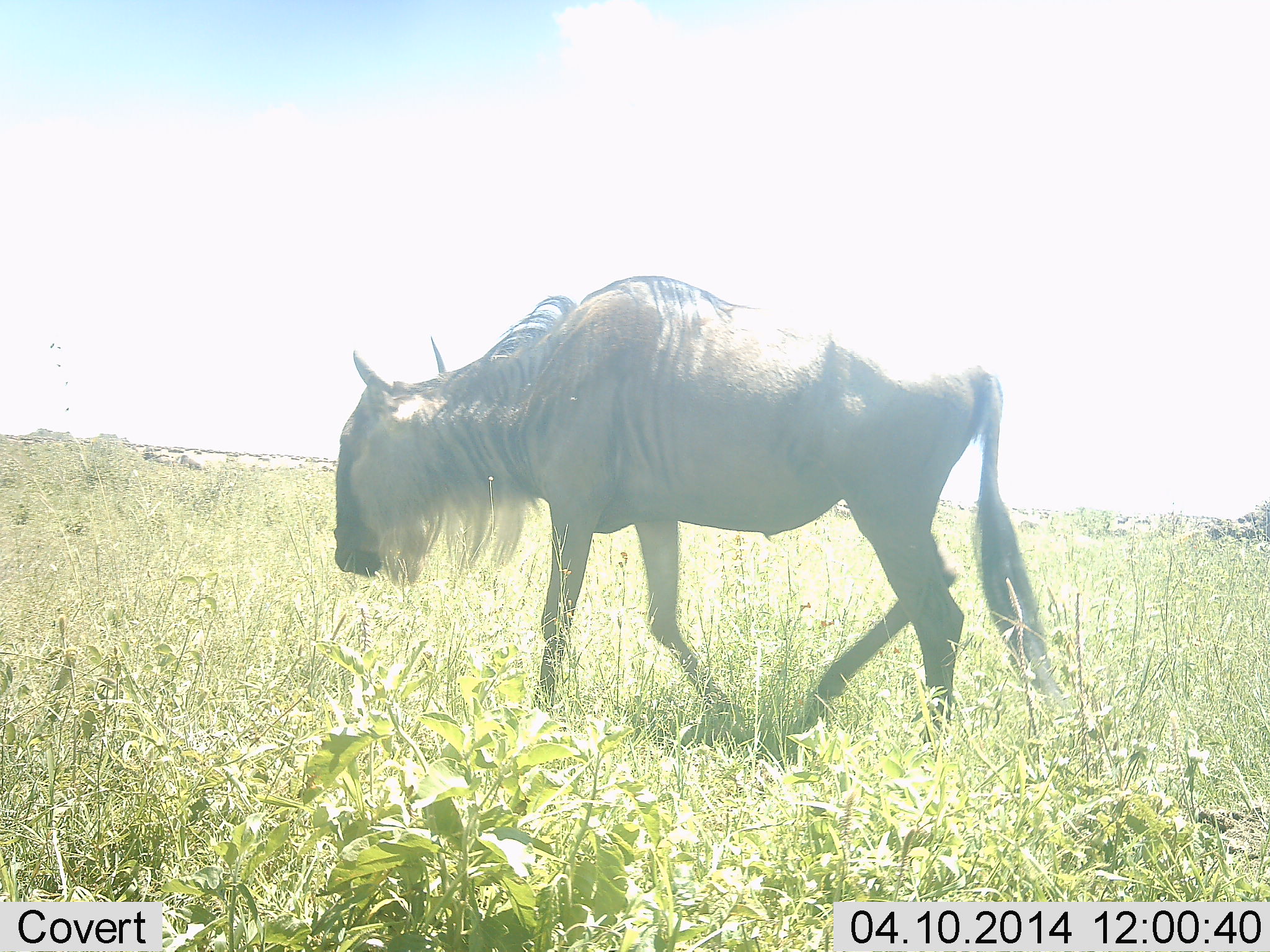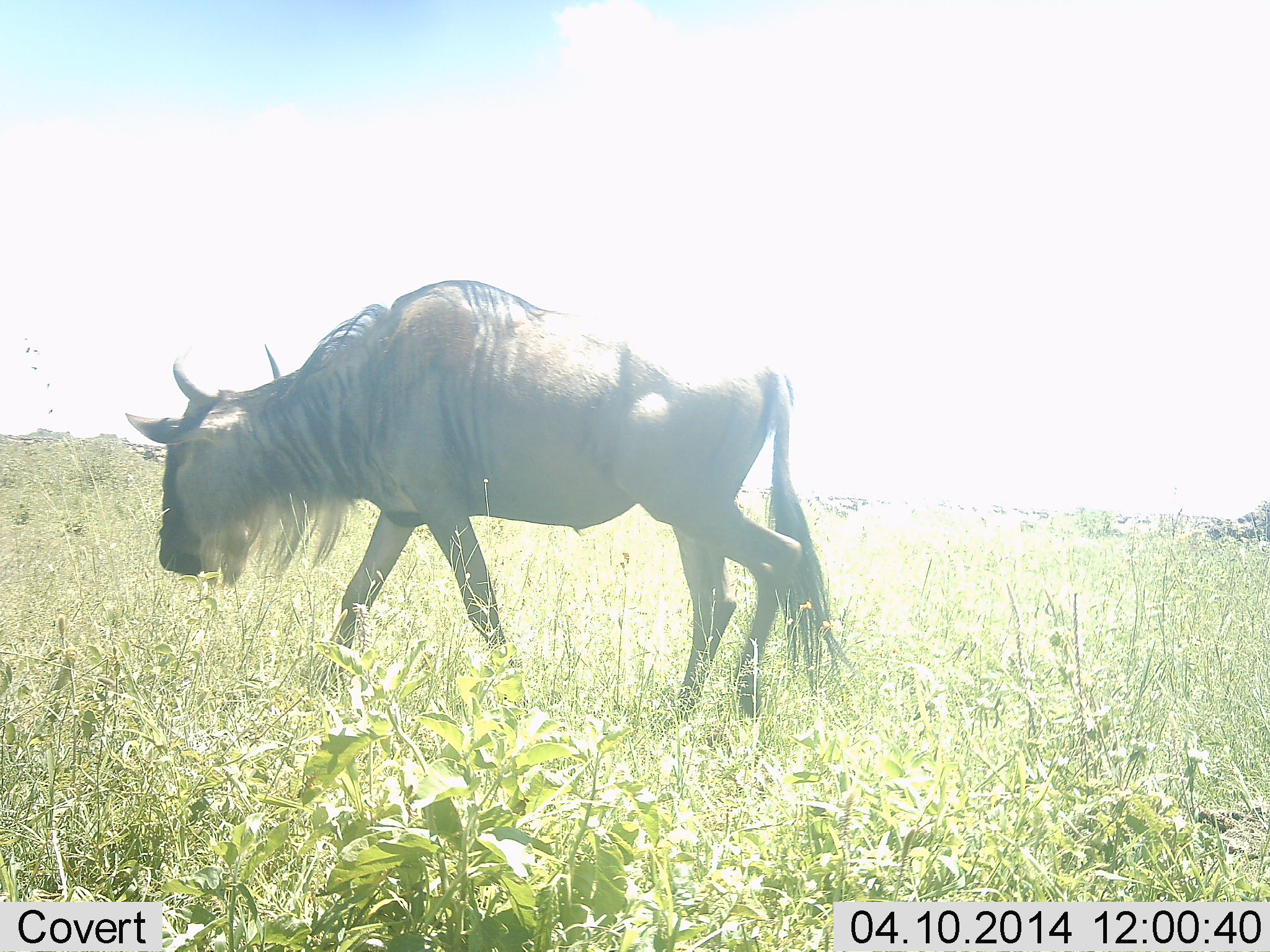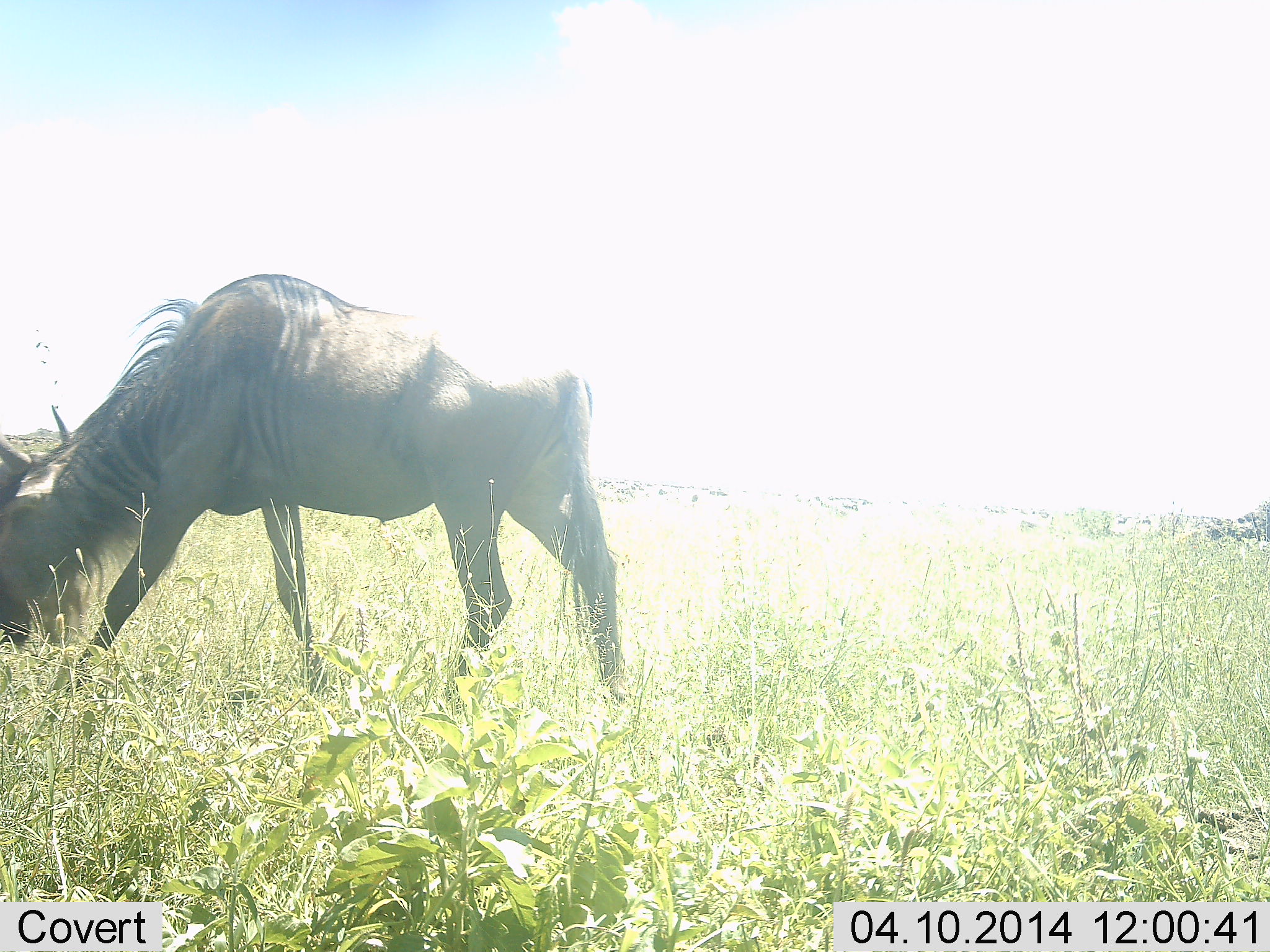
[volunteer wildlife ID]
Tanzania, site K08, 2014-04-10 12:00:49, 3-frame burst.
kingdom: Animalia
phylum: Chordata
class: Mammalia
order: Artiodactyla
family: Bovidae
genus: Connochaetes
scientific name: Connochaetes taurinus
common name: blue wildebeest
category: wildebeest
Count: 1.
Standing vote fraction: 20%.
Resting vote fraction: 0%.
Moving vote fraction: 90%.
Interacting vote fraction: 0%.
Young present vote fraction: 0%.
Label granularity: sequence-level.